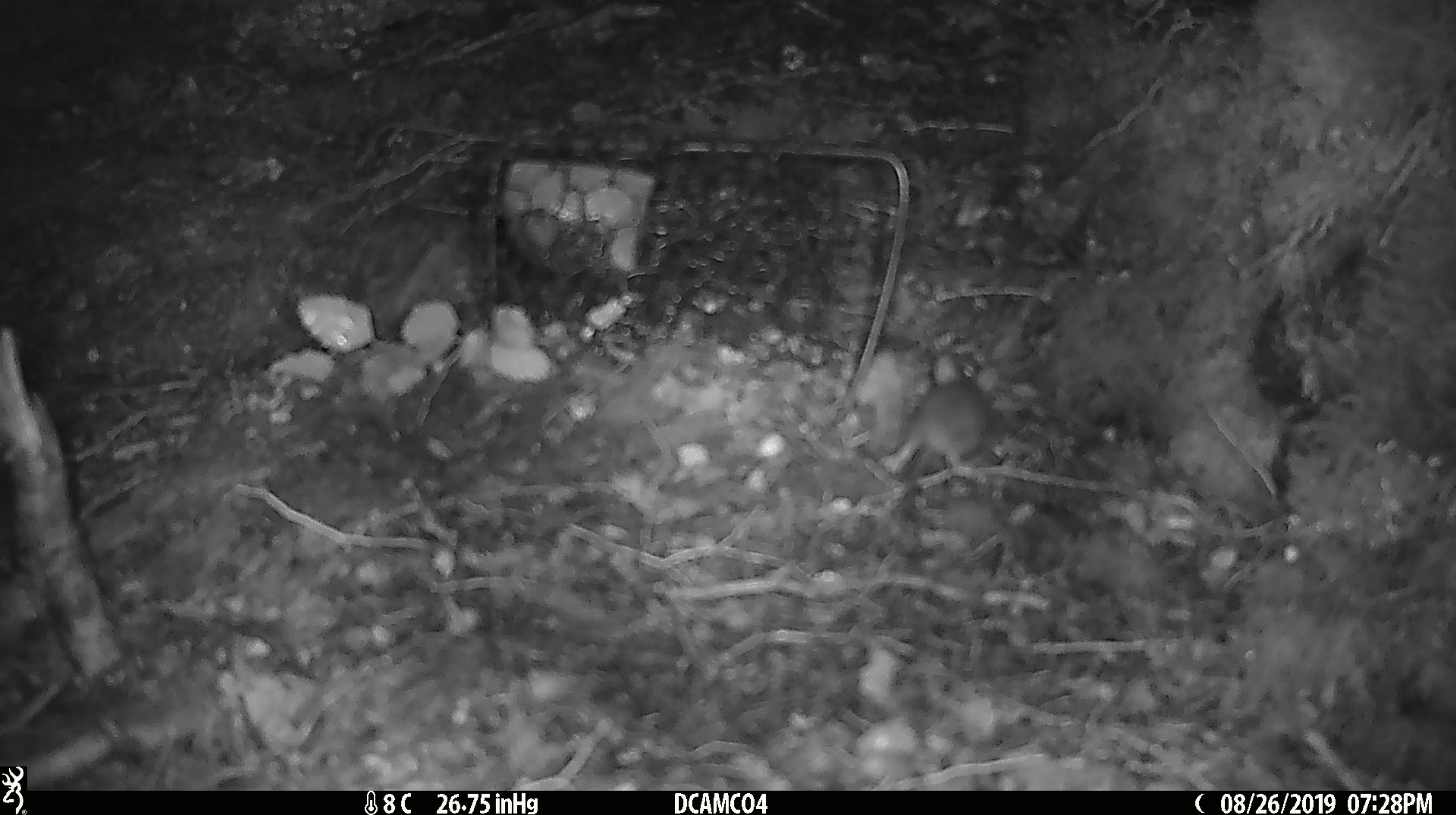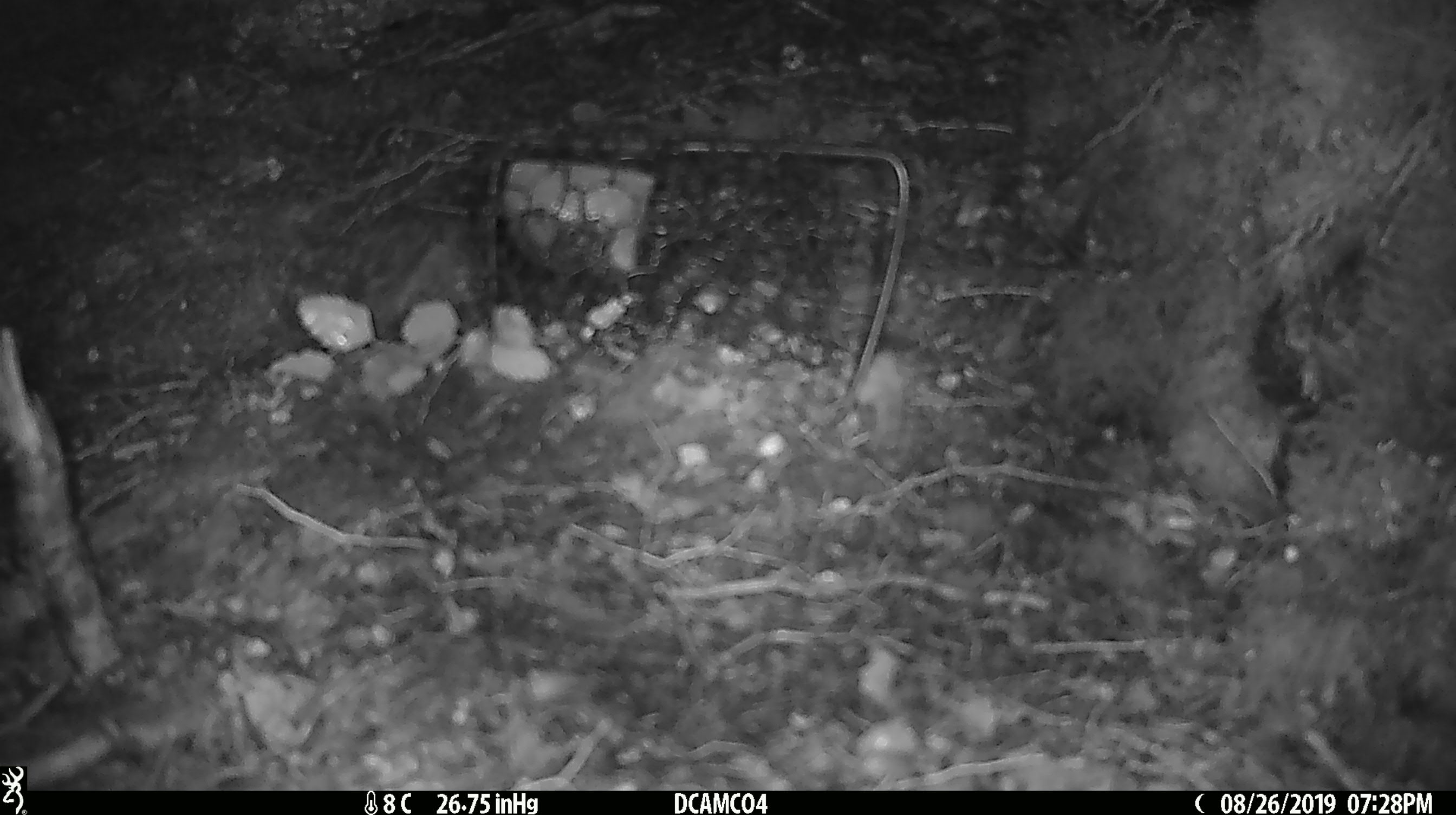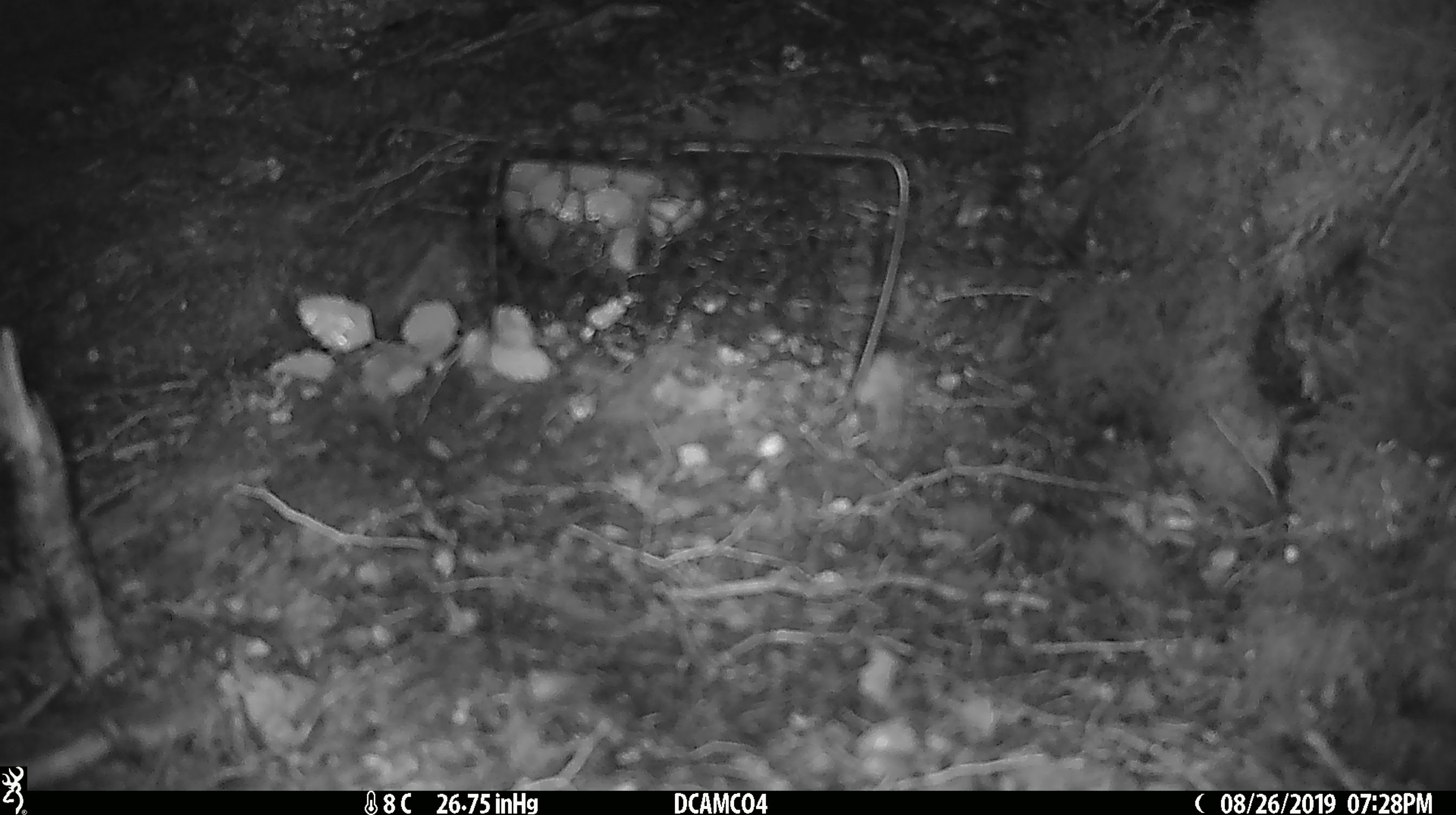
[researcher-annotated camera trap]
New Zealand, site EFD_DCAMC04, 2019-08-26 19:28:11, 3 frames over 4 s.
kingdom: Animalia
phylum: Chordata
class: Mammalia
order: Rodentia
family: Muridae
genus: Mus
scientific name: Mus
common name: mouse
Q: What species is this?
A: Mouse (Mus).